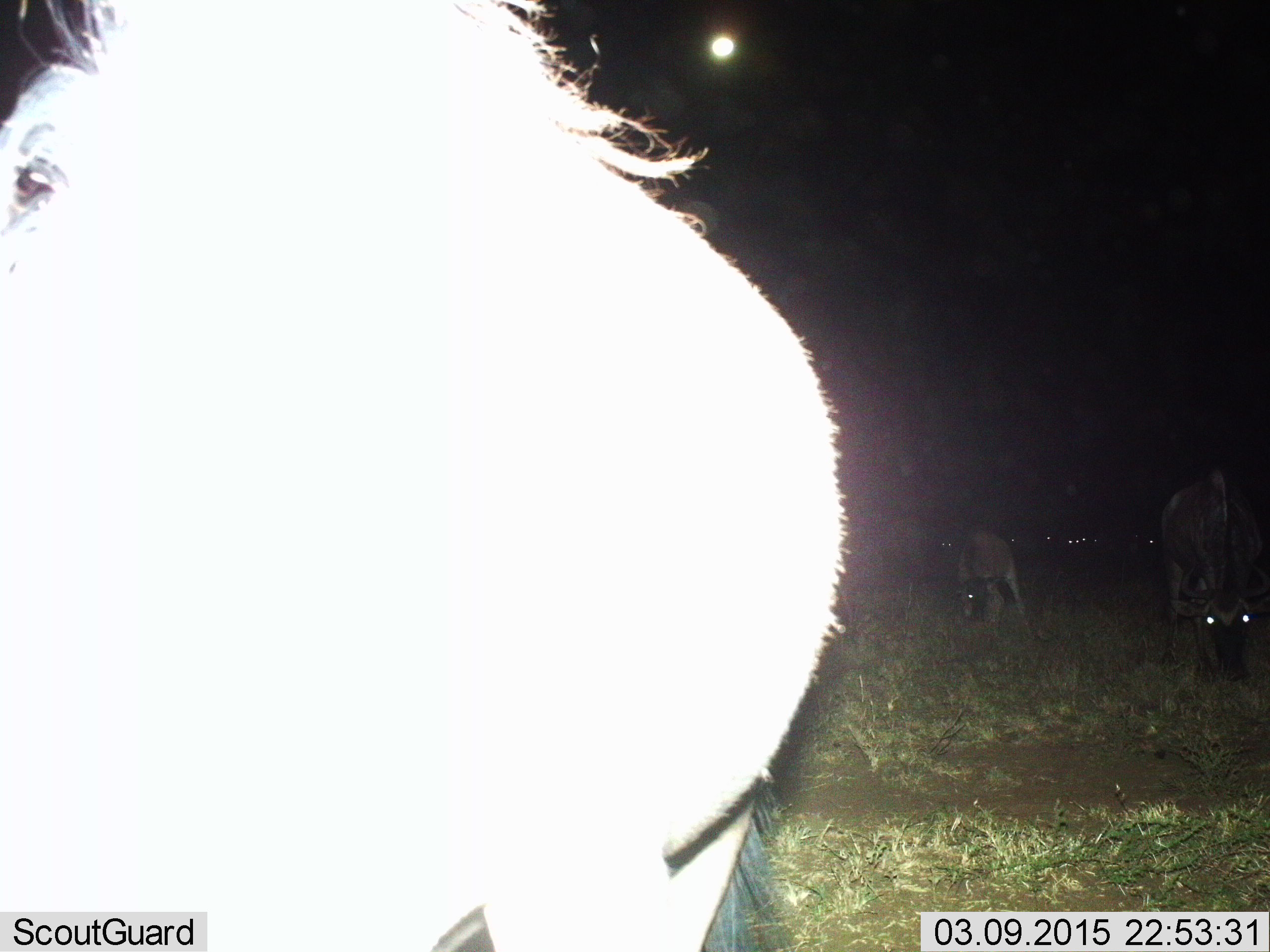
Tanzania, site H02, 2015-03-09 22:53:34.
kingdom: Animalia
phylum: Chordata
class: Mammalia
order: Artiodactyla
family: Bovidae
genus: Connochaetes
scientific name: Connochaetes taurinus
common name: blue wildebeest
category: wildebeest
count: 3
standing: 80%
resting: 0%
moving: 0%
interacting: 10%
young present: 10%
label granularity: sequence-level